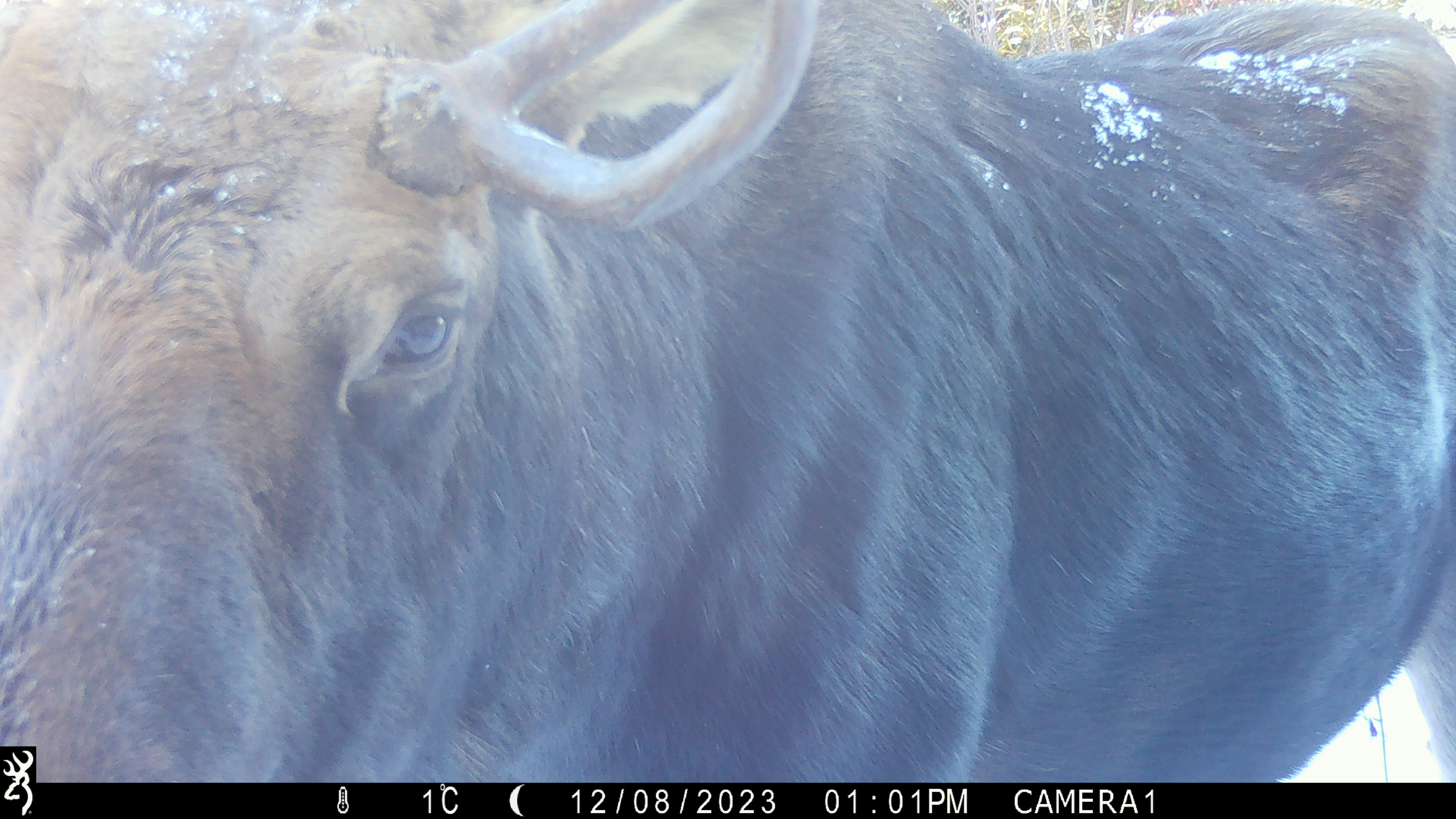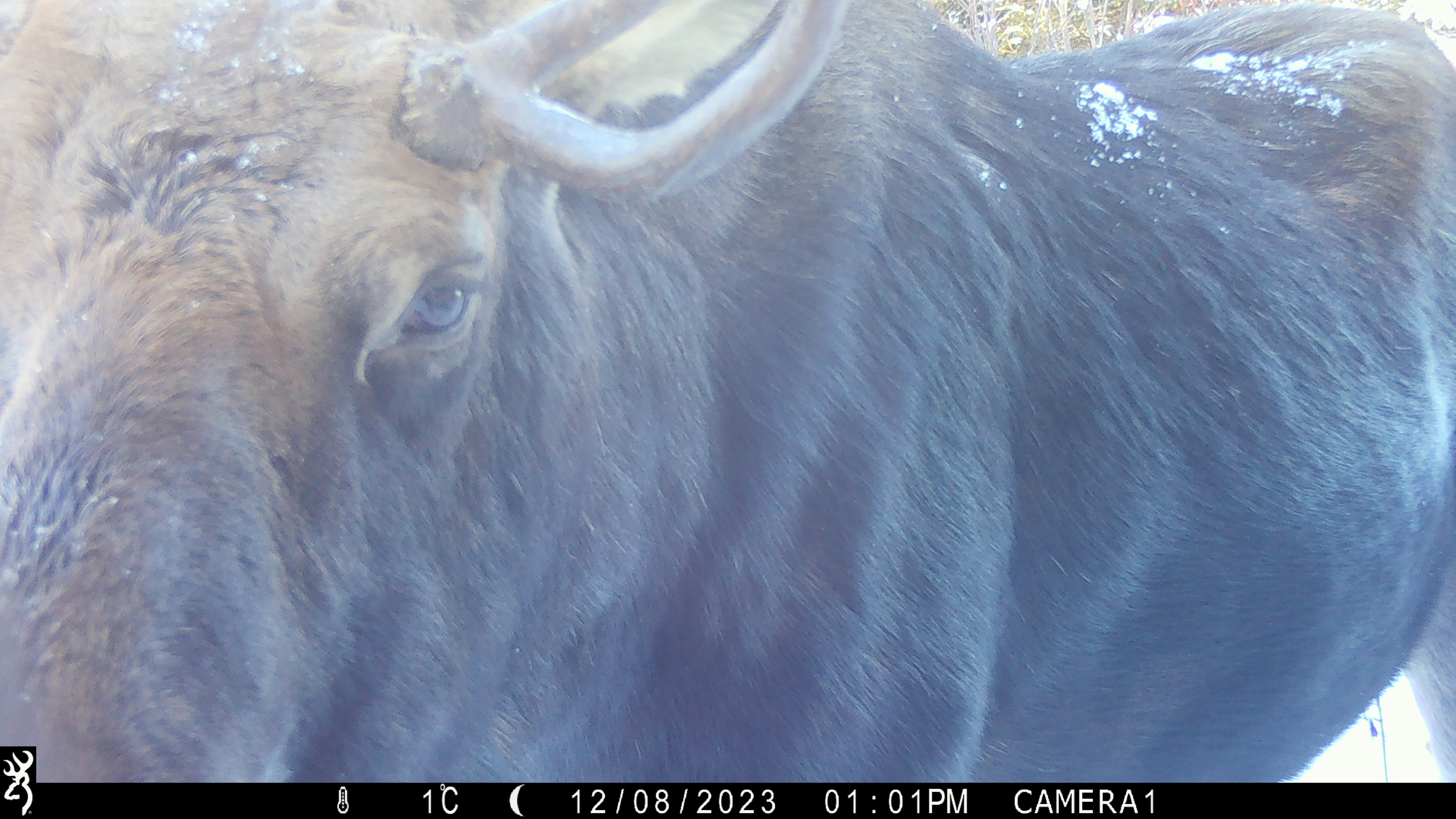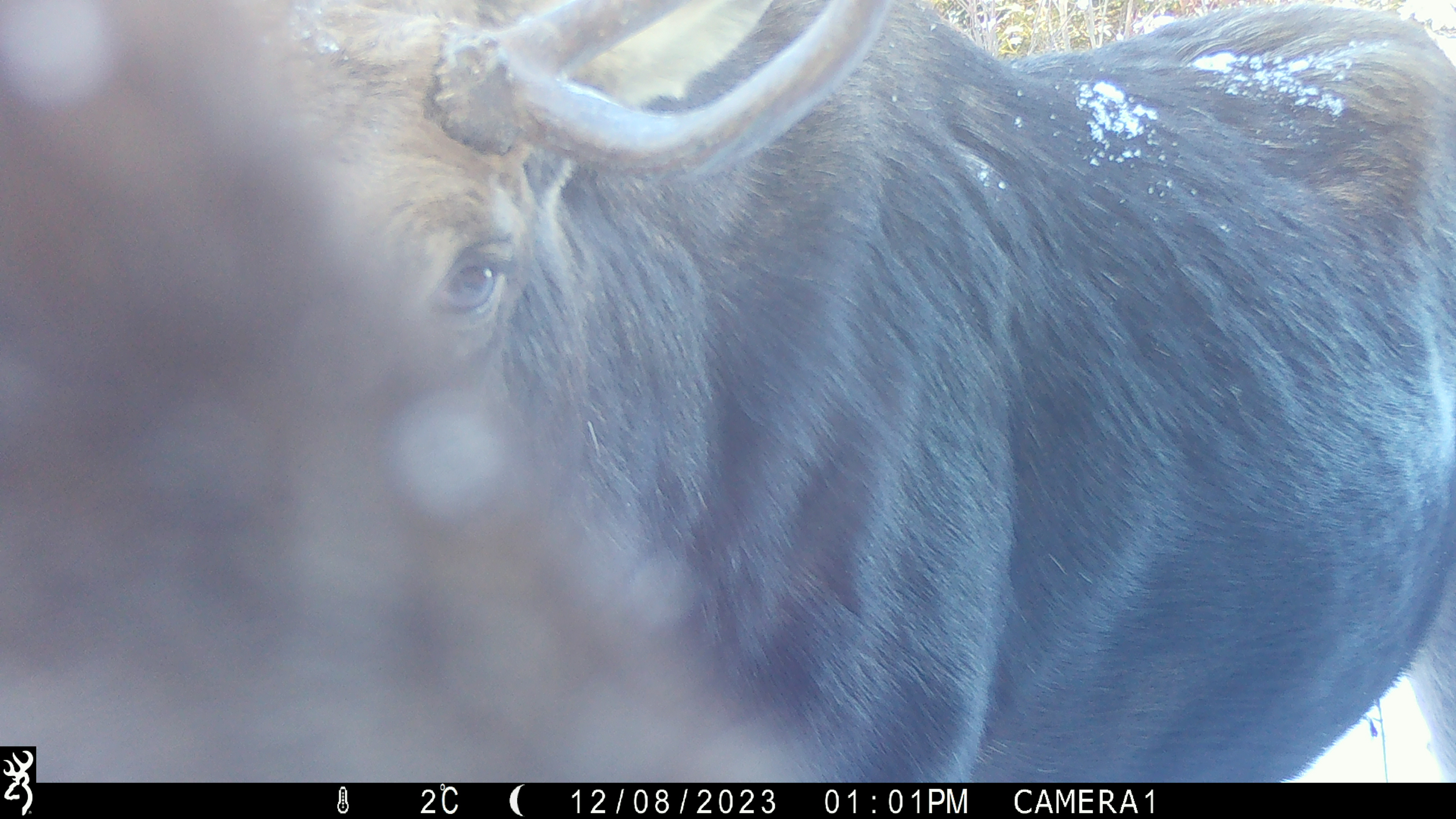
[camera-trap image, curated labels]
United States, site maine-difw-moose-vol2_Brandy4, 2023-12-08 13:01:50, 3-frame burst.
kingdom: Animalia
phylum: Chordata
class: Mammalia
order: Artiodactyla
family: Cervidae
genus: Alces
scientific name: Alces alces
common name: moose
Moose (Alces alces).